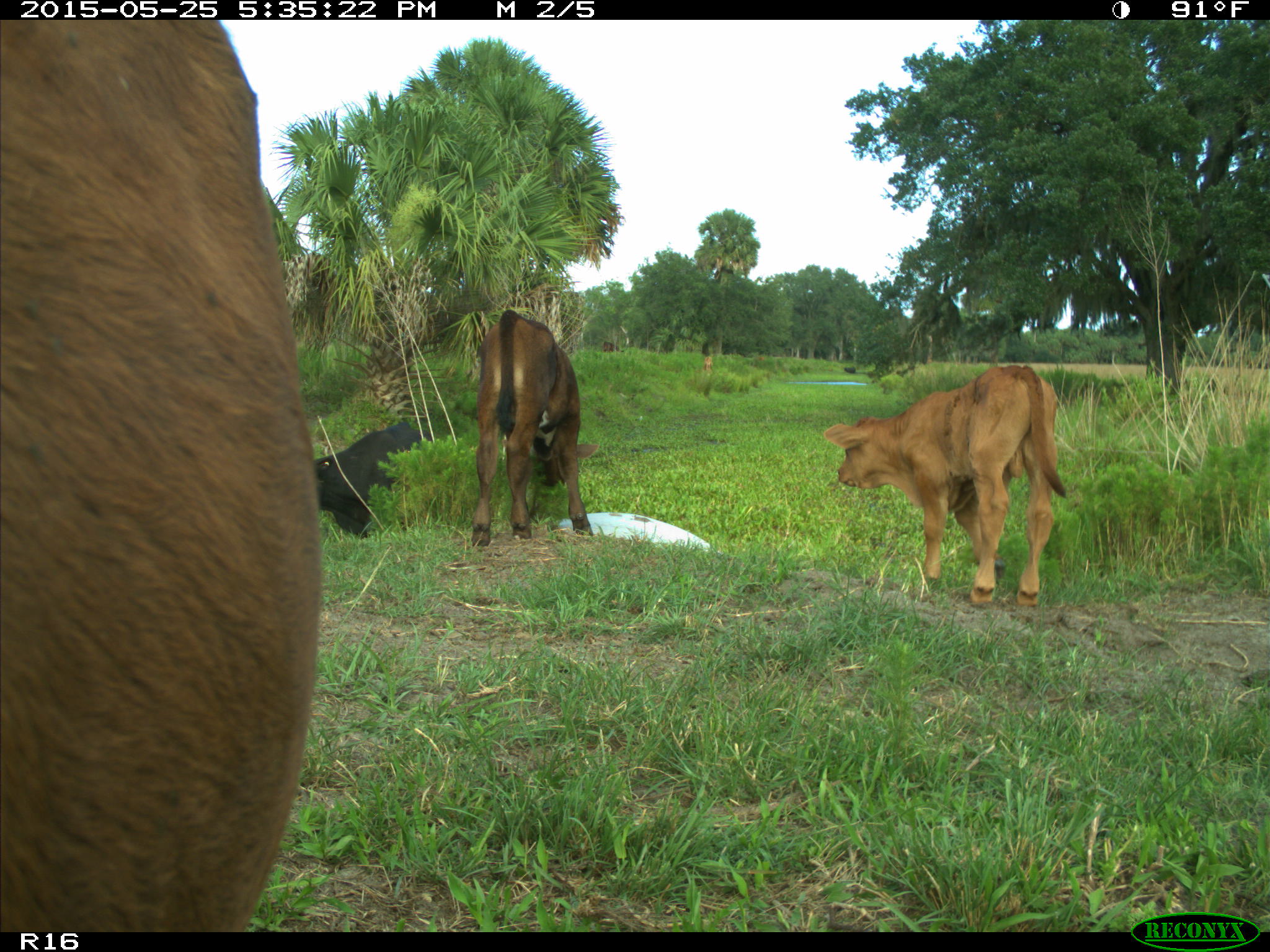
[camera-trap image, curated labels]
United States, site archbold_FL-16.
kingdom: Animalia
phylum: Chordata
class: Mammalia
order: Artiodactyla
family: Bovidae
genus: Bos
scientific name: Bos taurus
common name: domestic cow